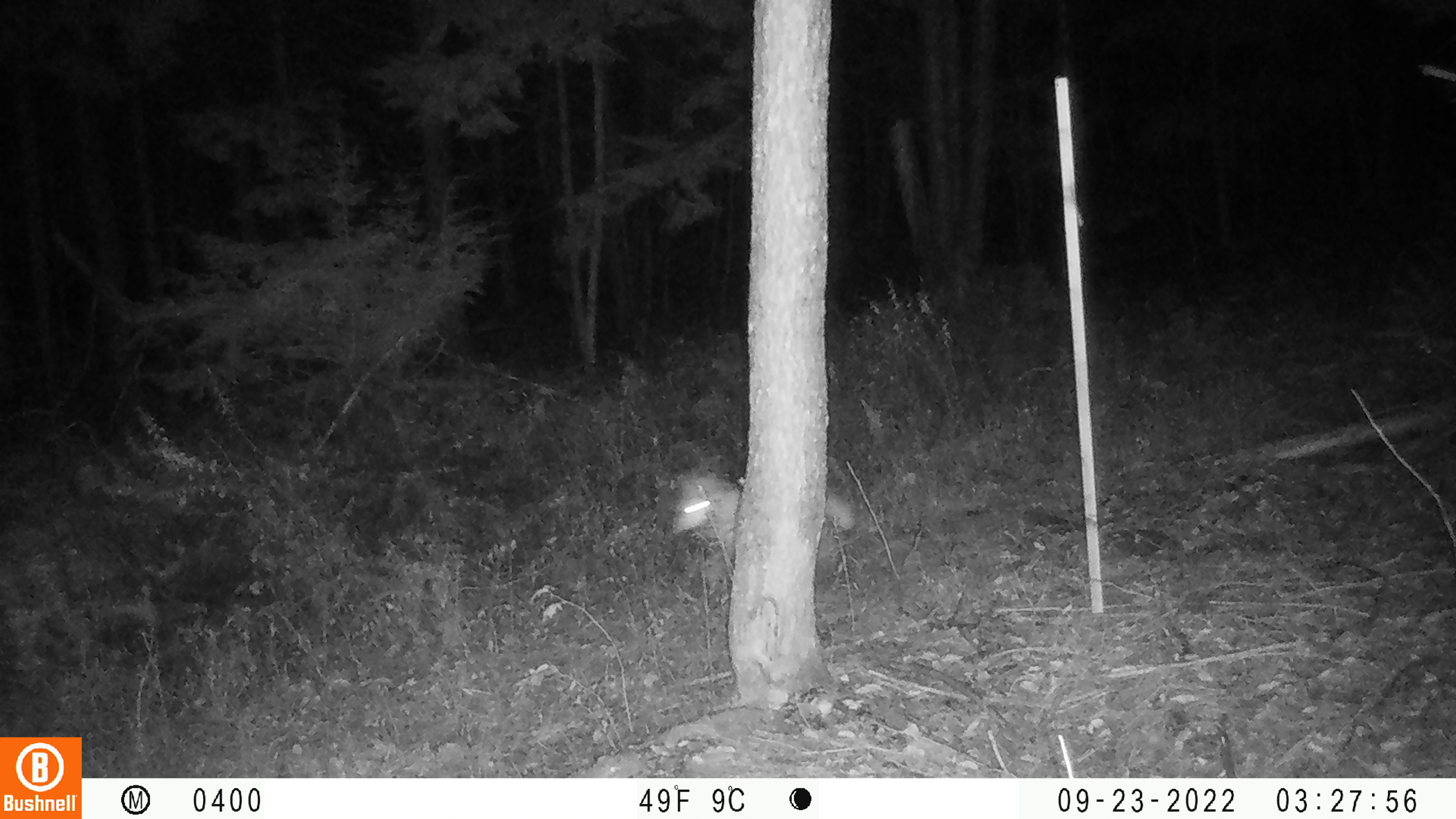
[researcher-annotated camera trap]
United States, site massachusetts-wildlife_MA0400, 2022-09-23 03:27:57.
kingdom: Animalia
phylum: Chordata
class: Mammalia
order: Carnivora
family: Canidae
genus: Canis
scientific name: Canis latrans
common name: coyote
Coyote (Canis latrans).